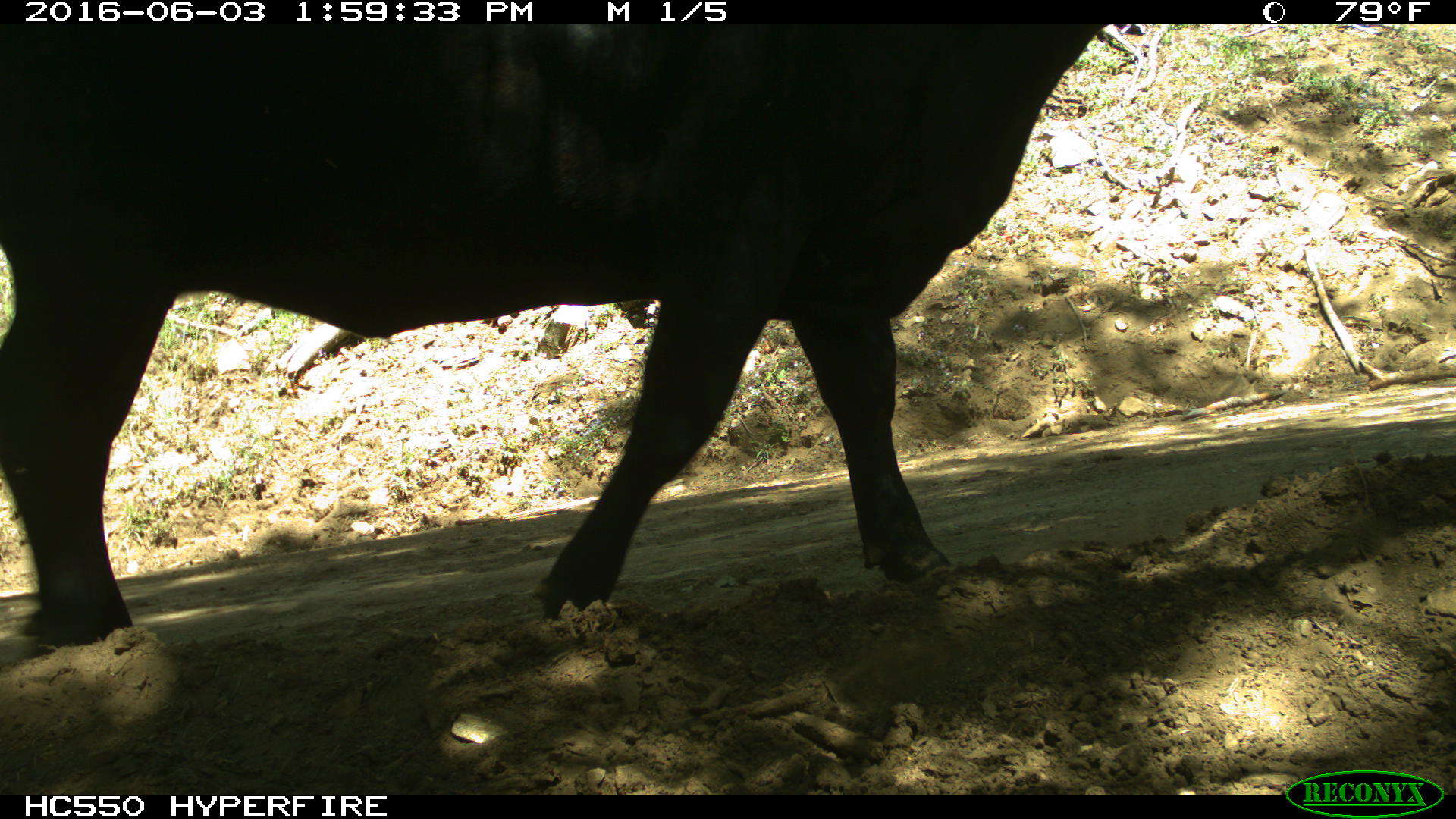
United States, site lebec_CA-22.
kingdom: Animalia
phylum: Chordata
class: Mammalia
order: Artiodactyla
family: Bovidae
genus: Bos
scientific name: Bos taurus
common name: domestic cow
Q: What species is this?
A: Bos taurus (domestic cow).